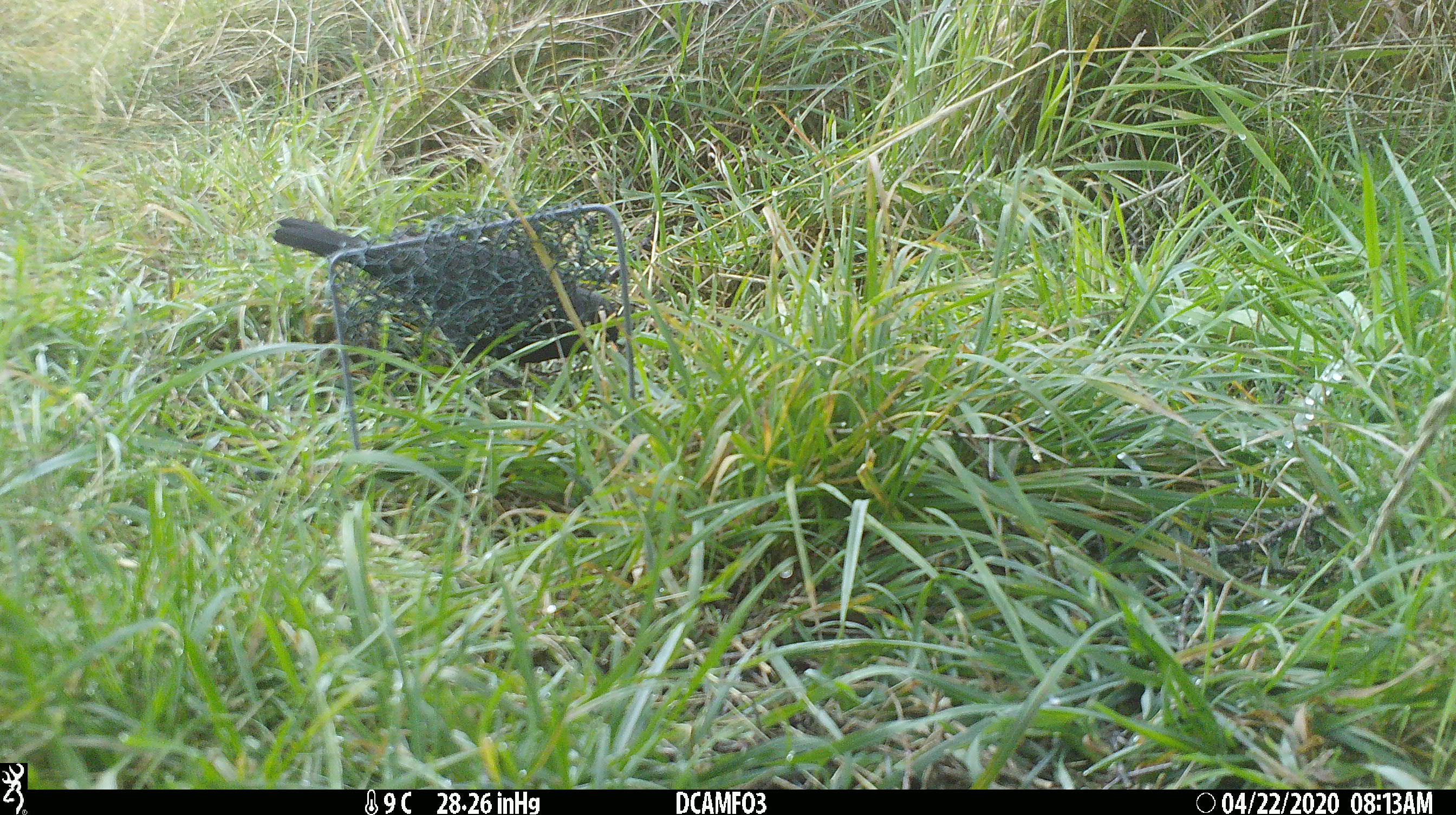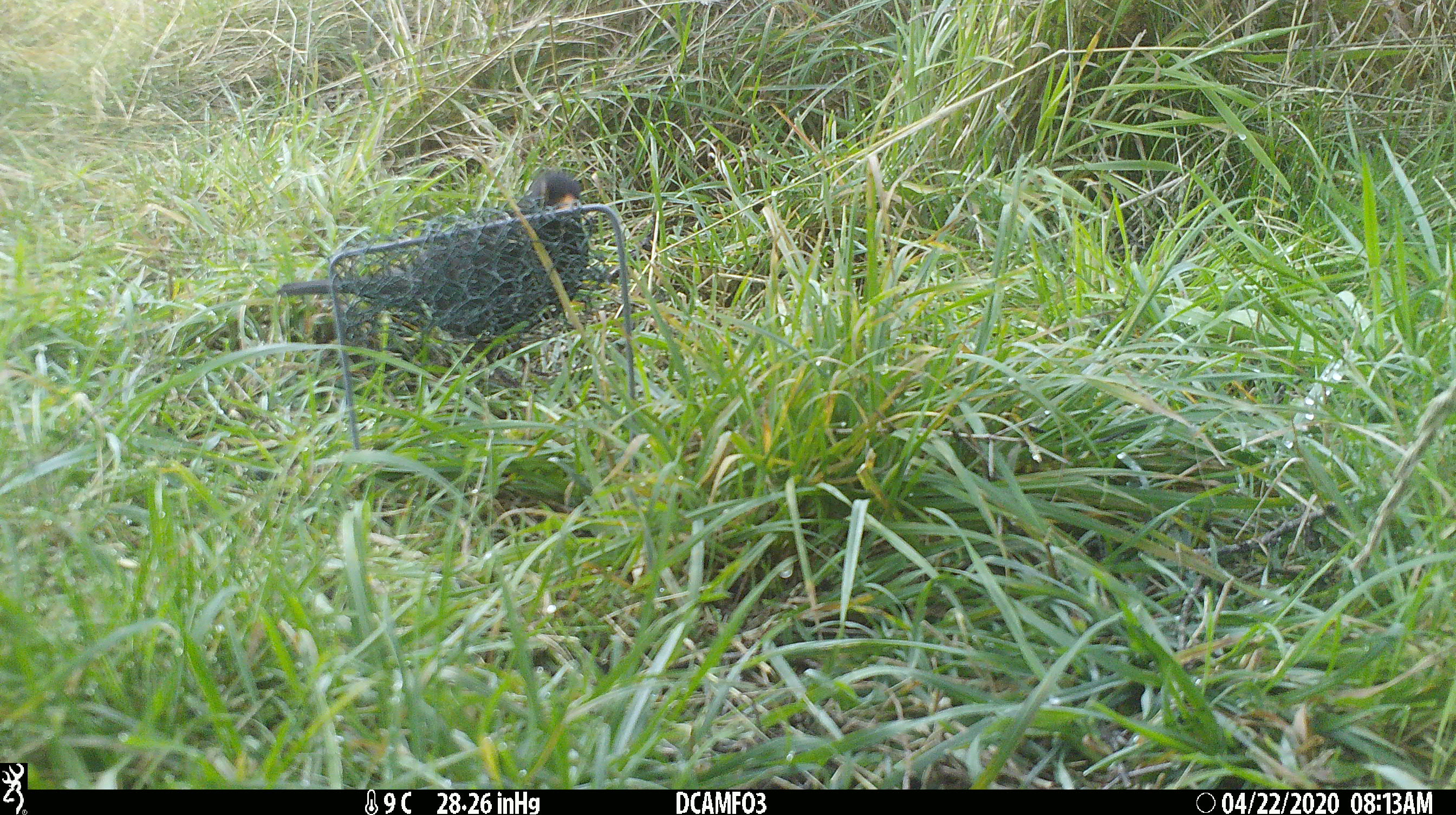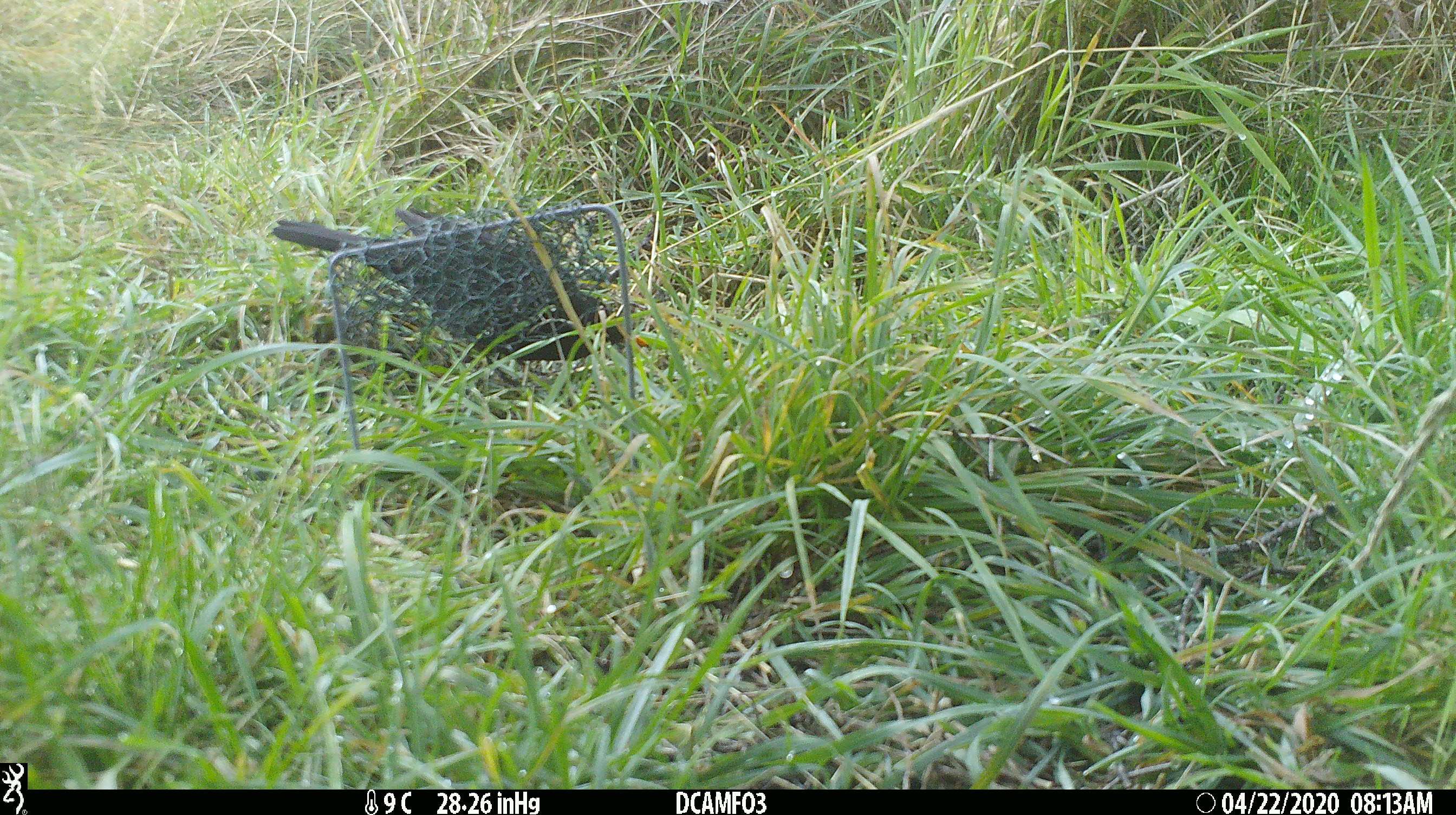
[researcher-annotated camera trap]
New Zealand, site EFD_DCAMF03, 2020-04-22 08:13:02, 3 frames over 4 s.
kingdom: Animalia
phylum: Chordata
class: Aves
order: Passeriformes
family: Turdidae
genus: Turdus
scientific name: Turdus merula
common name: eurasian blackbird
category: blackbird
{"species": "blackbird (eurasian blackbird) (Turdus merula)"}